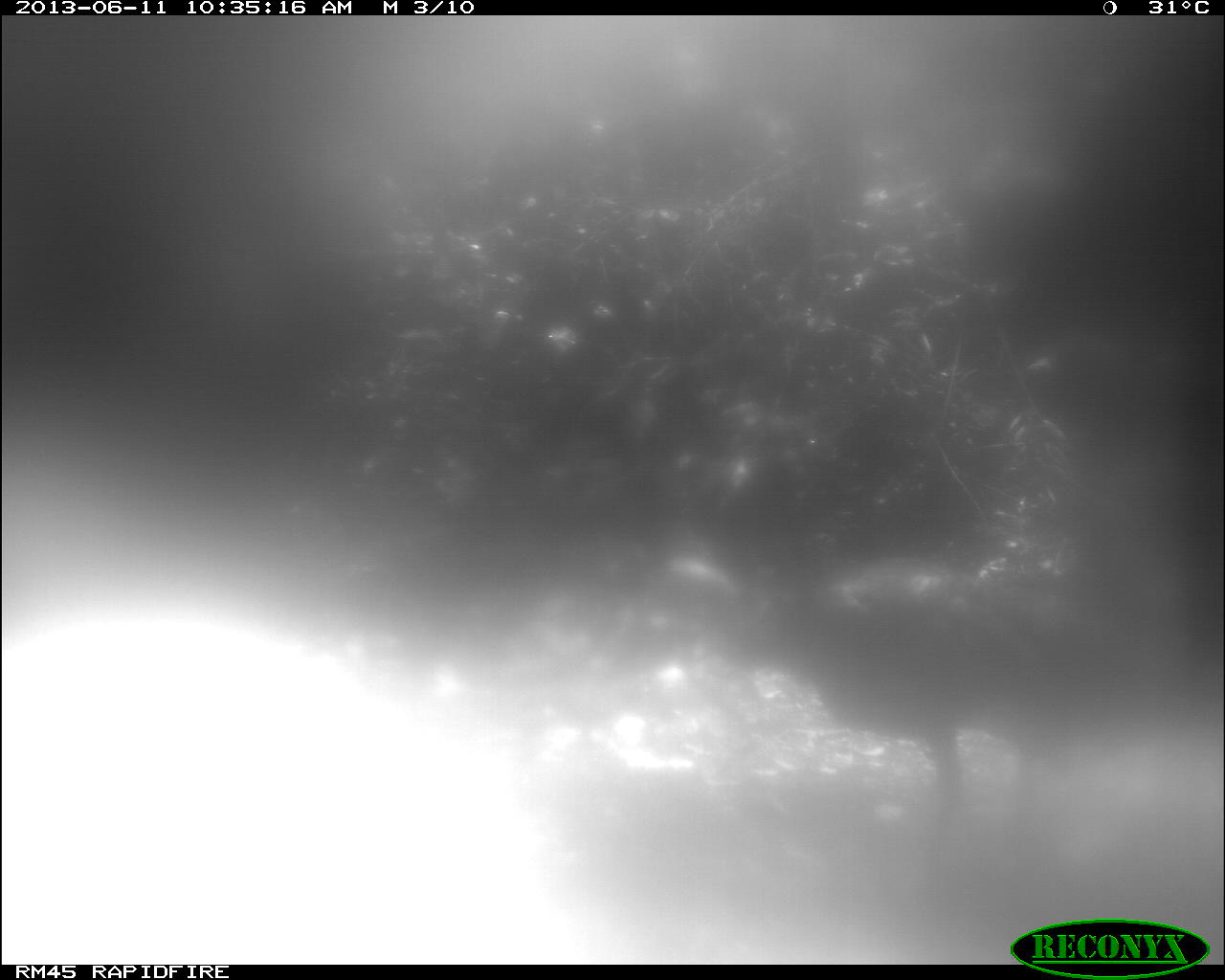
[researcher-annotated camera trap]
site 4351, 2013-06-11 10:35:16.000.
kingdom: Animalia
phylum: Chordata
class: Aves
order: Galliformes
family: Phasianidae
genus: Meleagris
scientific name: Meleagris ocellata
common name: ocellated turkey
Meleagris ocellata (ocellated turkey), count 1.